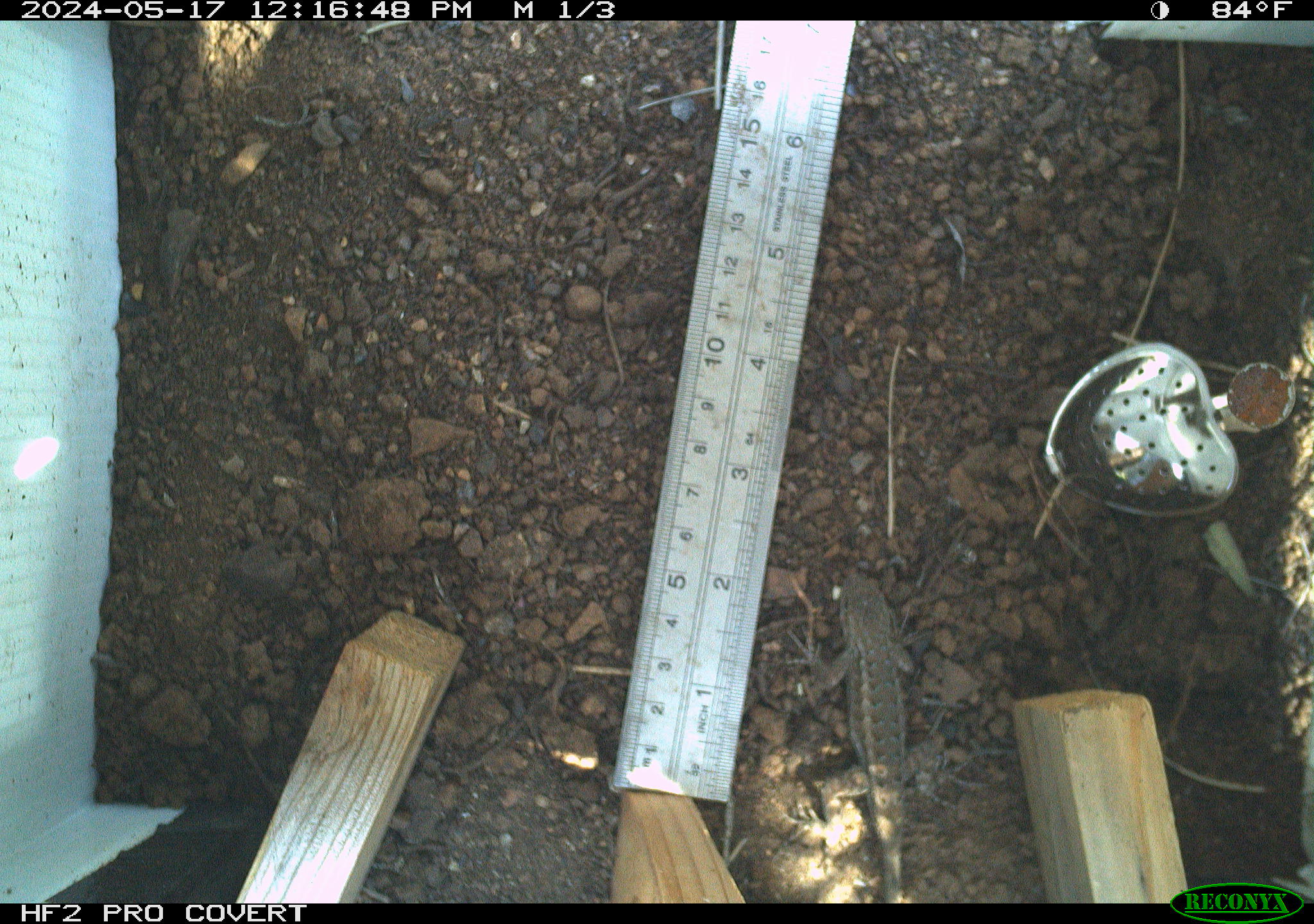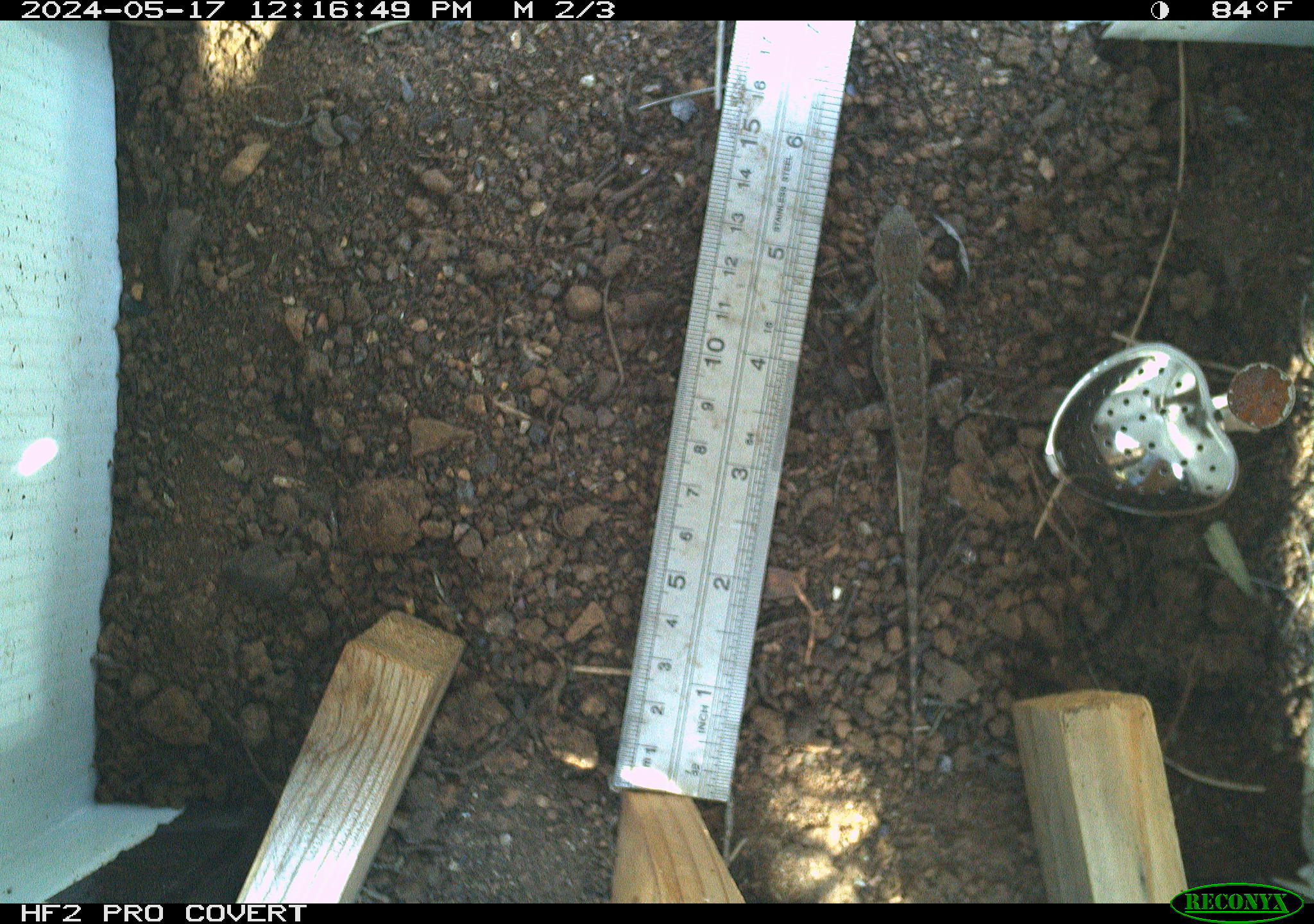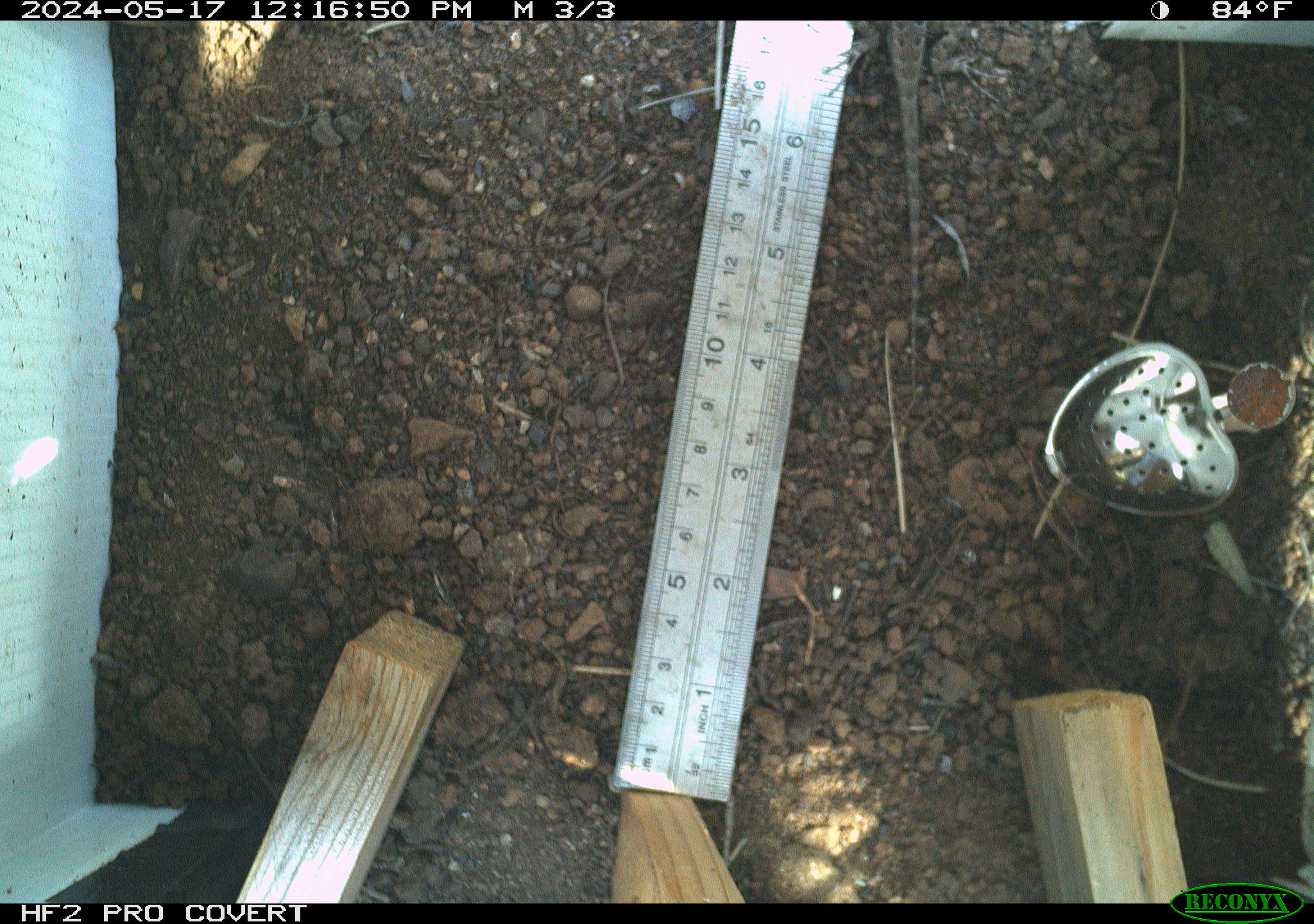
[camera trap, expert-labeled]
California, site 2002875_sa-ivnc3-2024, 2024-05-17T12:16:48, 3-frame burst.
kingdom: Animalia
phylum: Chordata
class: Reptilia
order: Squamata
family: Phrynosomatidae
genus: Sceloporus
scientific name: Sceloporus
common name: spiny lizards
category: sceloporus species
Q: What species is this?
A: Sceloporus species (spiny lizards) (Sceloporus).